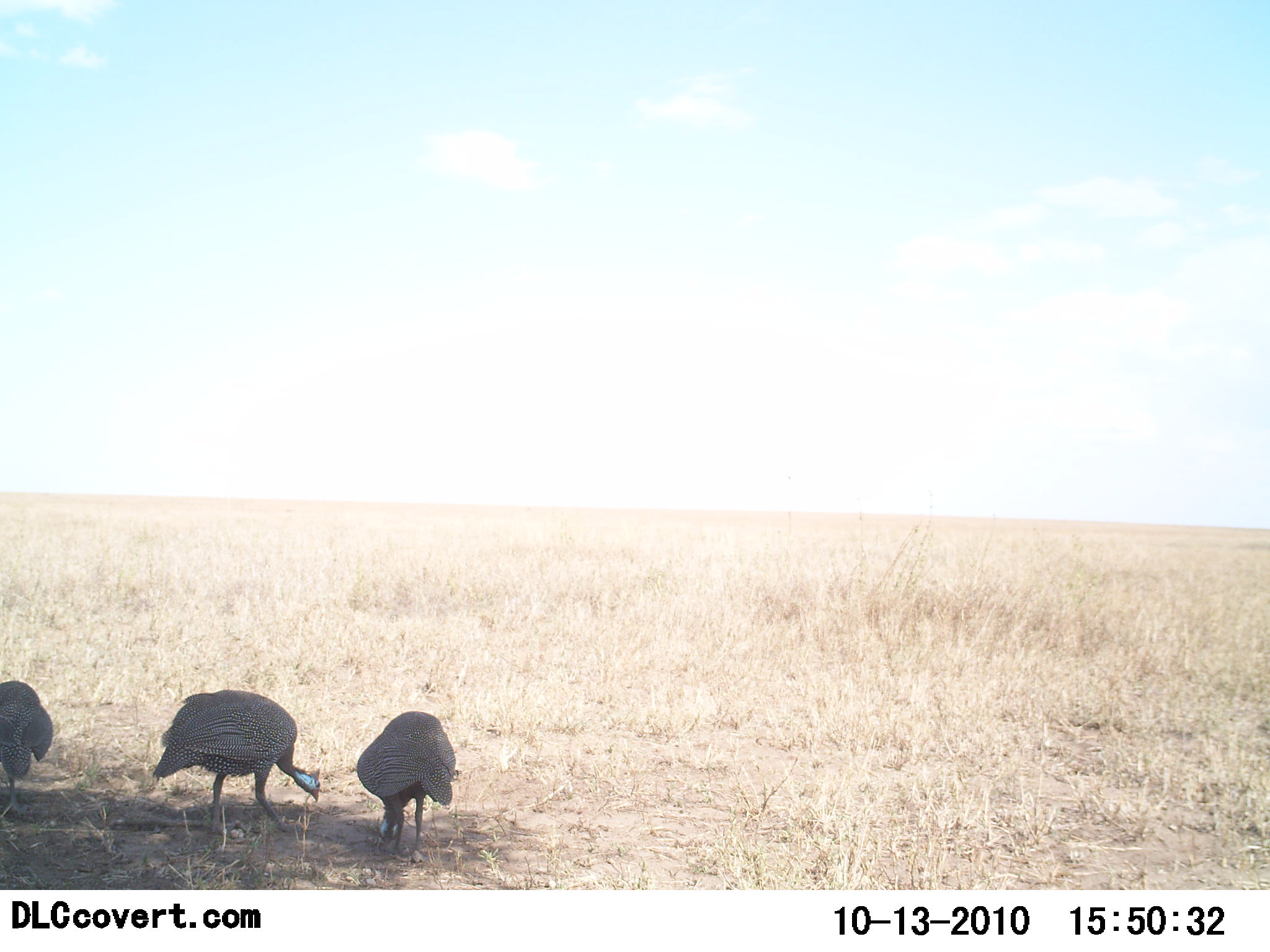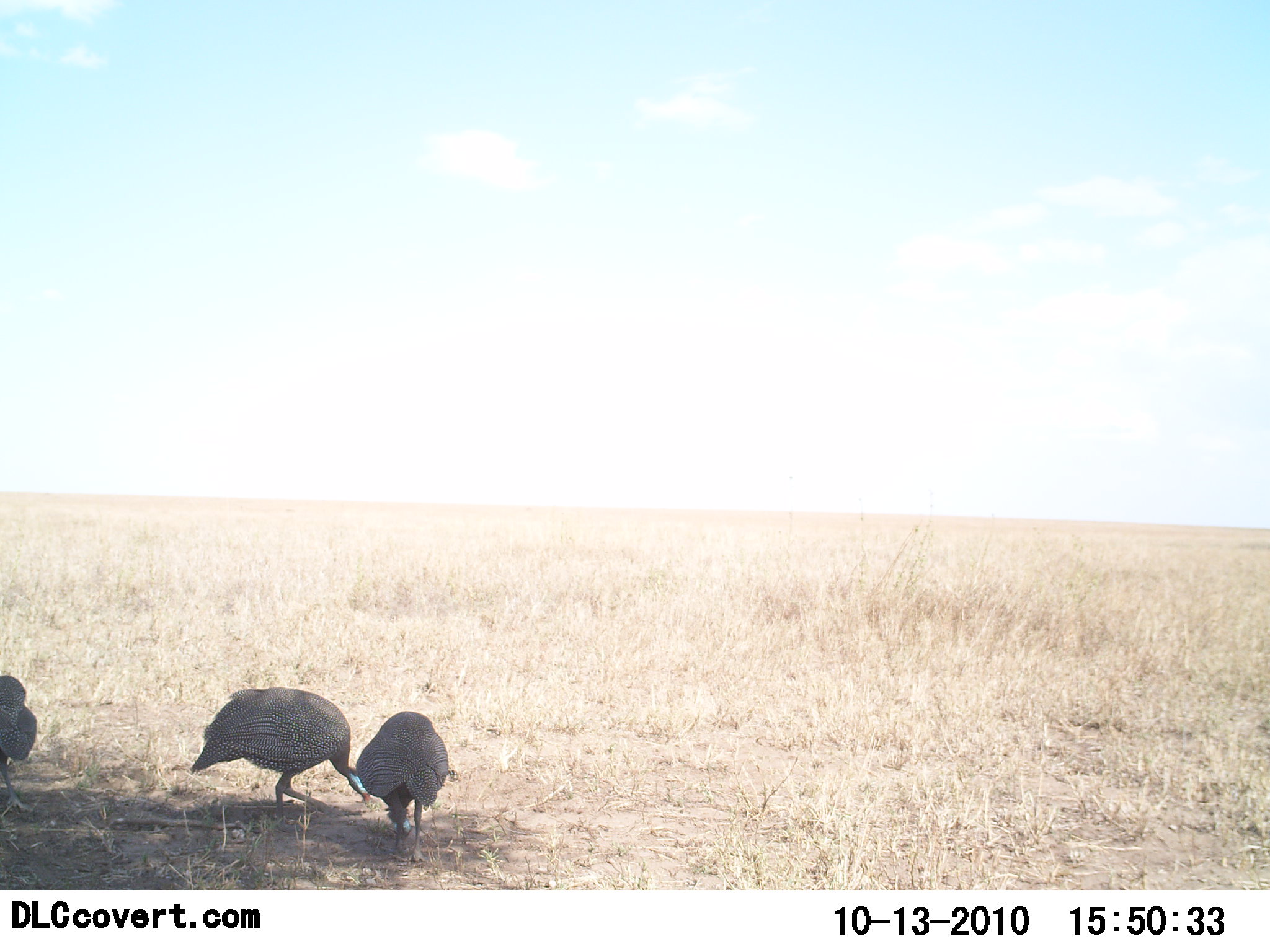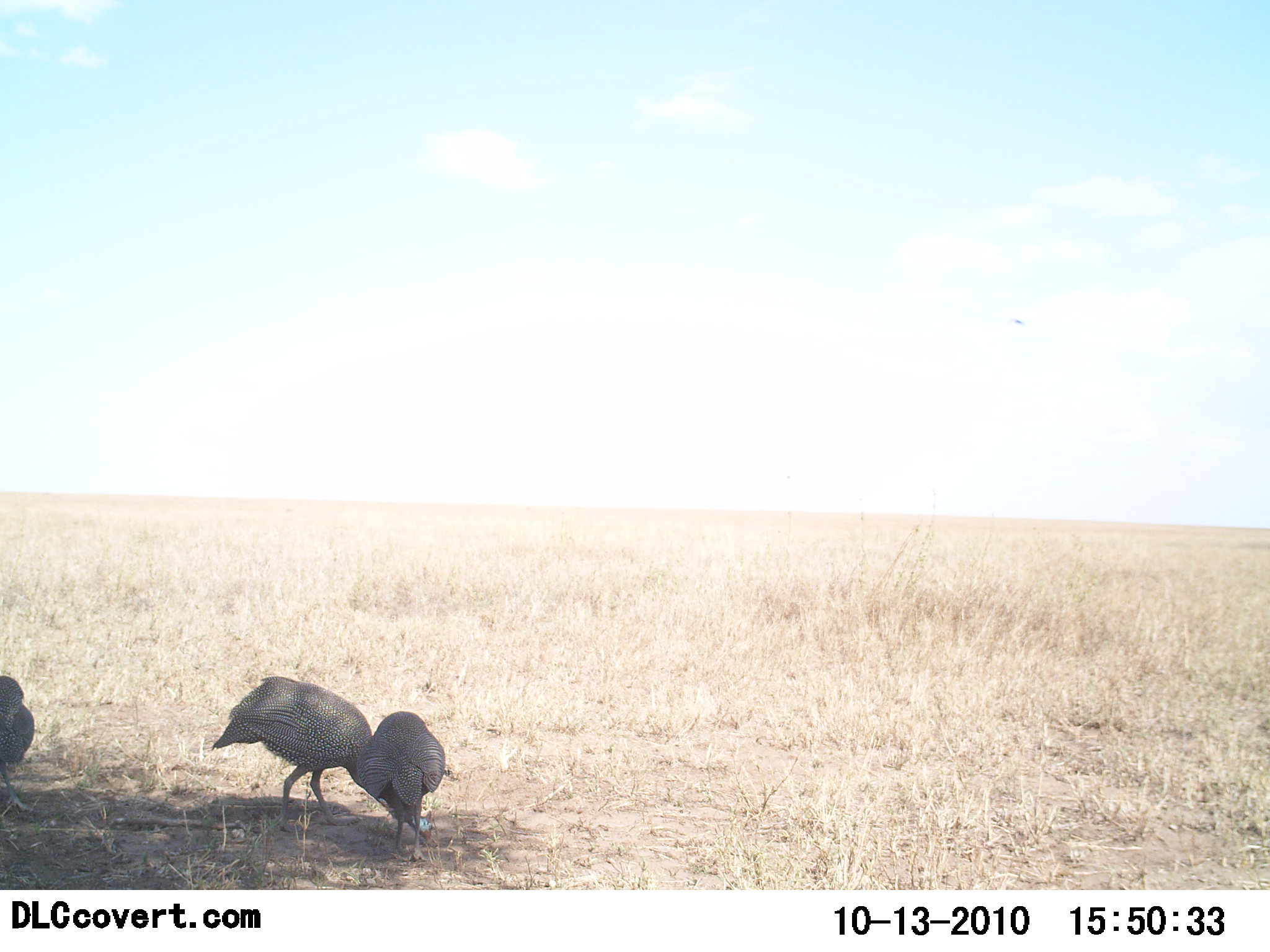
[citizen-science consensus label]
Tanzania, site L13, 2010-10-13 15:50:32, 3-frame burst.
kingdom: Animalia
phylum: Chordata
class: Aves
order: Galliformes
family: Numididae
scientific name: Numididae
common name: guinea fowl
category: guineafowl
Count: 3.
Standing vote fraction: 0%.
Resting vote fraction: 0%.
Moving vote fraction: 24%.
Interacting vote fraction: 5%.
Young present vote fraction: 0%.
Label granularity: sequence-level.